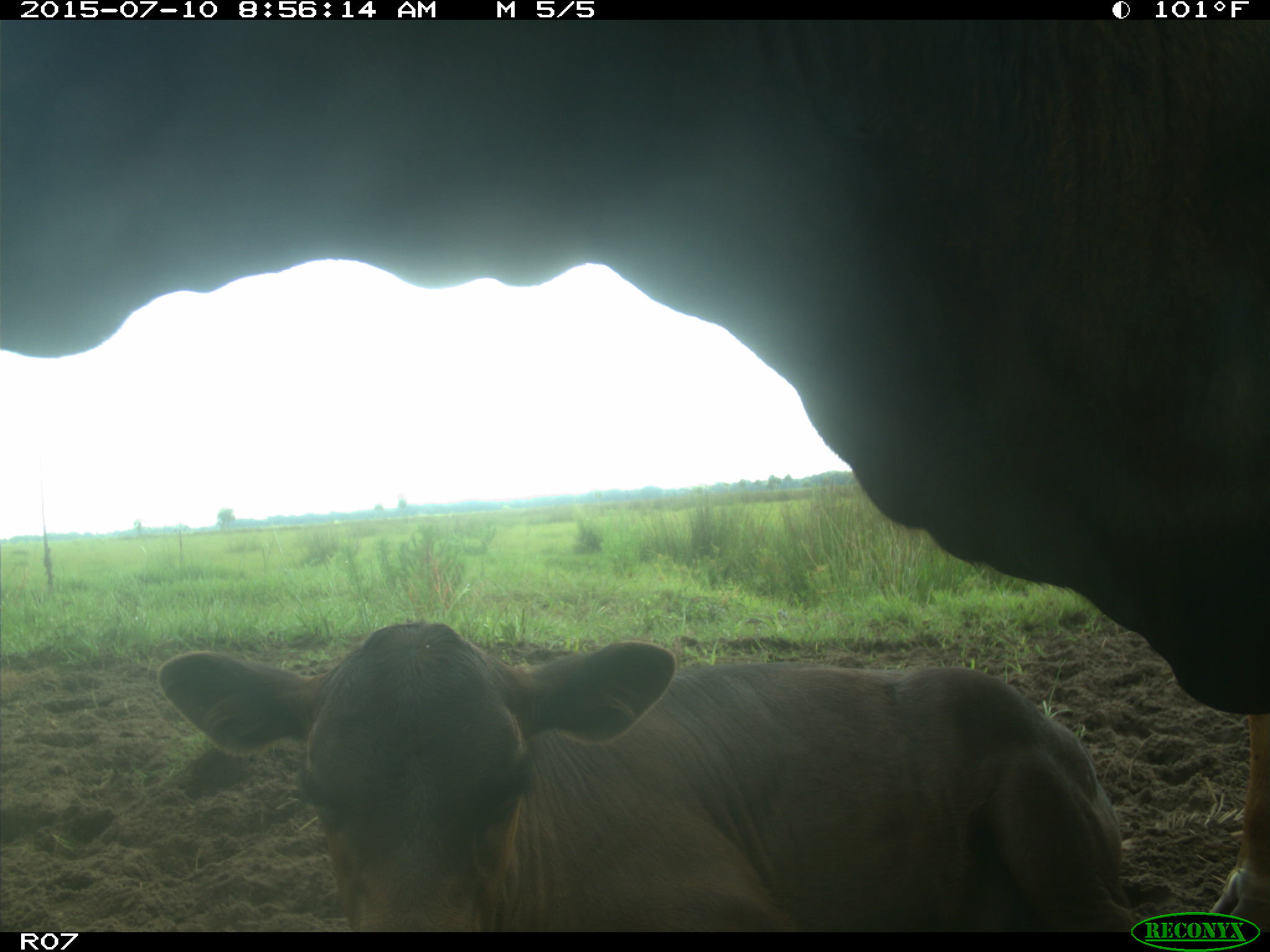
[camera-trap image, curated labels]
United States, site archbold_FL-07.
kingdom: Animalia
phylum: Chordata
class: Mammalia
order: Artiodactyla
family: Bovidae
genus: Bos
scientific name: Bos taurus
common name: domestic cow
Bos taurus (domestic cow).